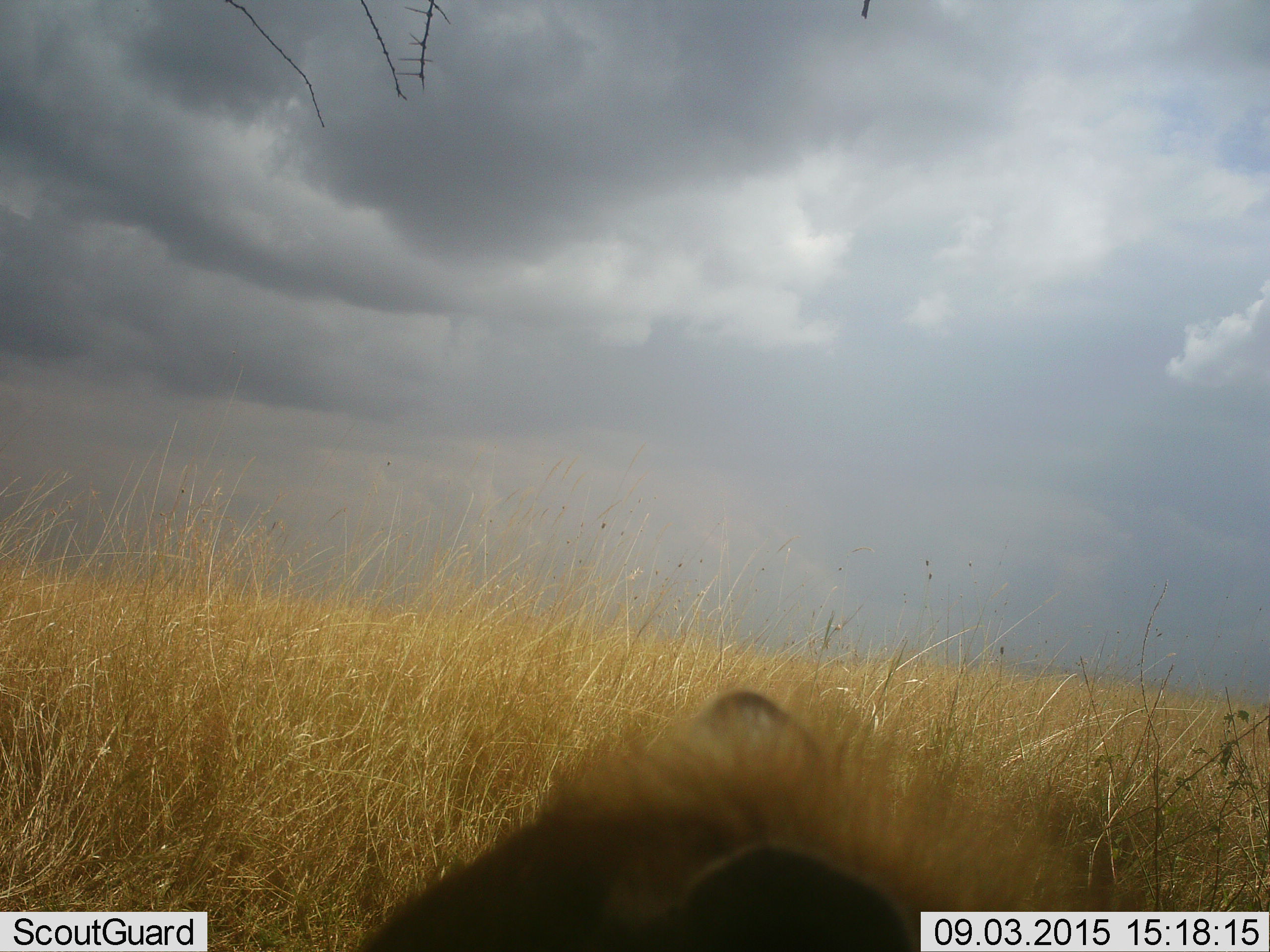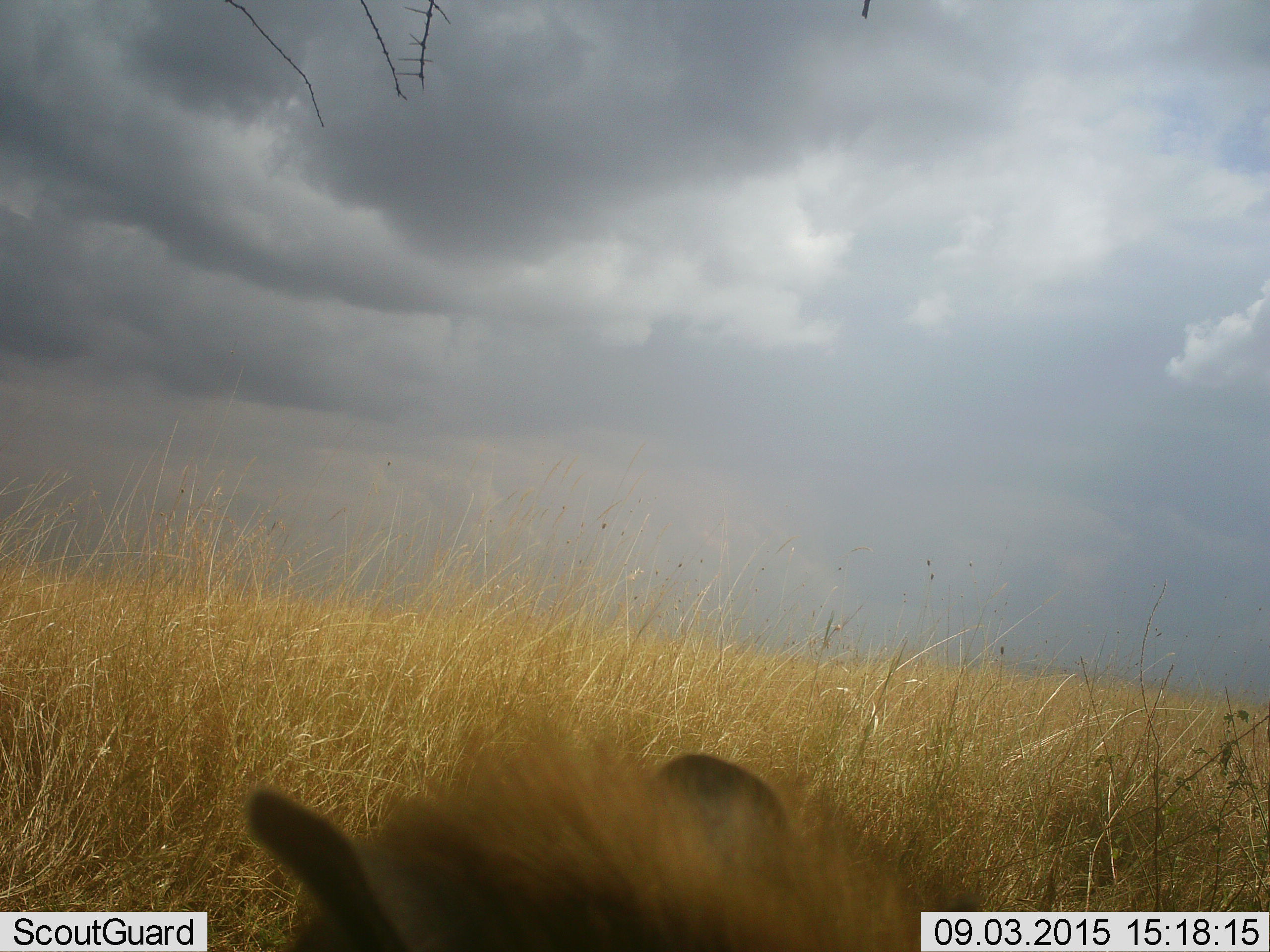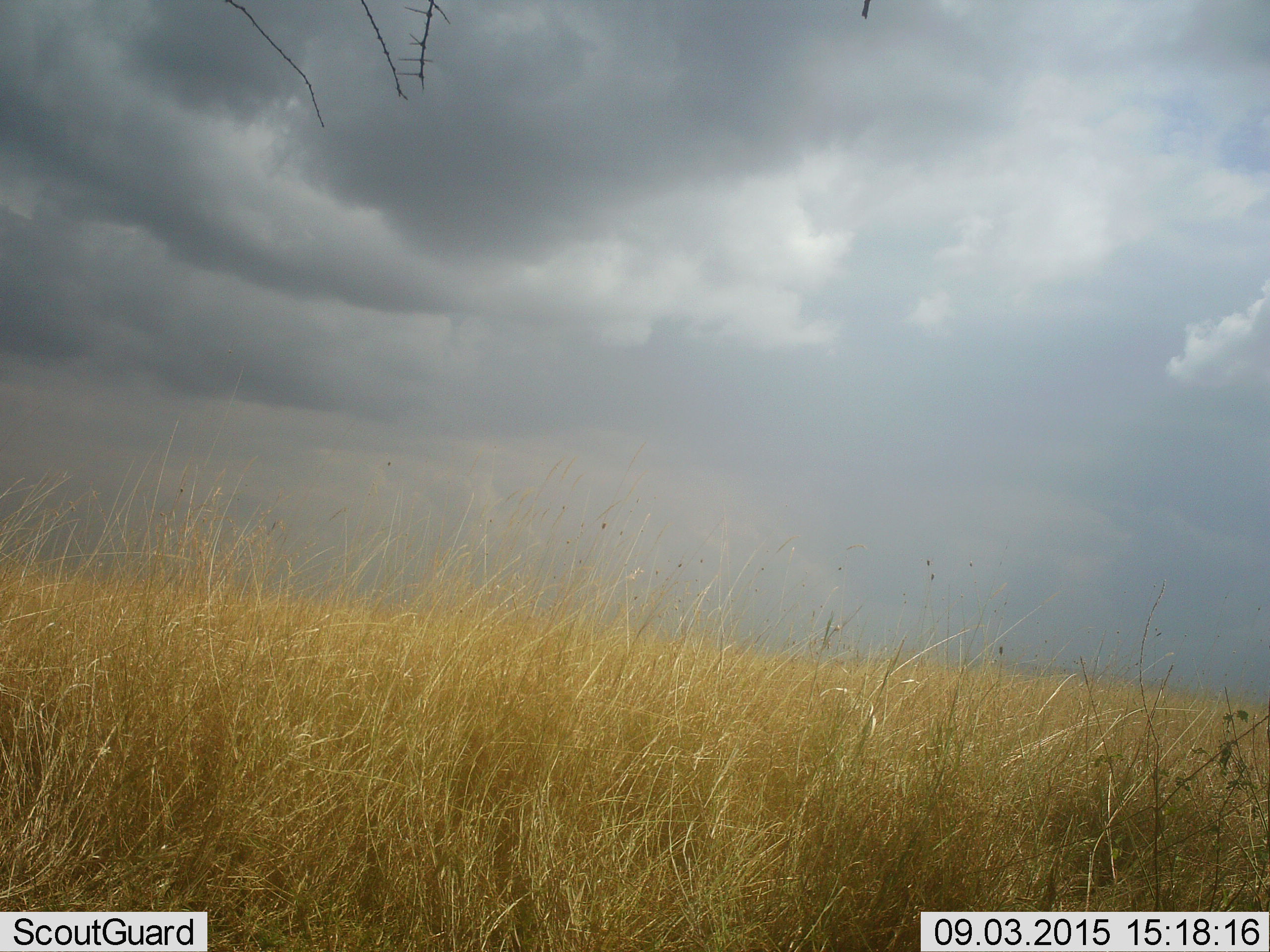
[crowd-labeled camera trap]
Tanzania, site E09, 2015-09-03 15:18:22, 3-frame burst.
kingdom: Animalia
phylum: Chordata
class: Mammalia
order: Carnivora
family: Hyaenidae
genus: Crocuta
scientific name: Crocuta crocuta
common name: spotted hyena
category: hyenaspotted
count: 1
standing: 38%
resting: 12%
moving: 50%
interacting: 0%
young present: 0%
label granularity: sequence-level